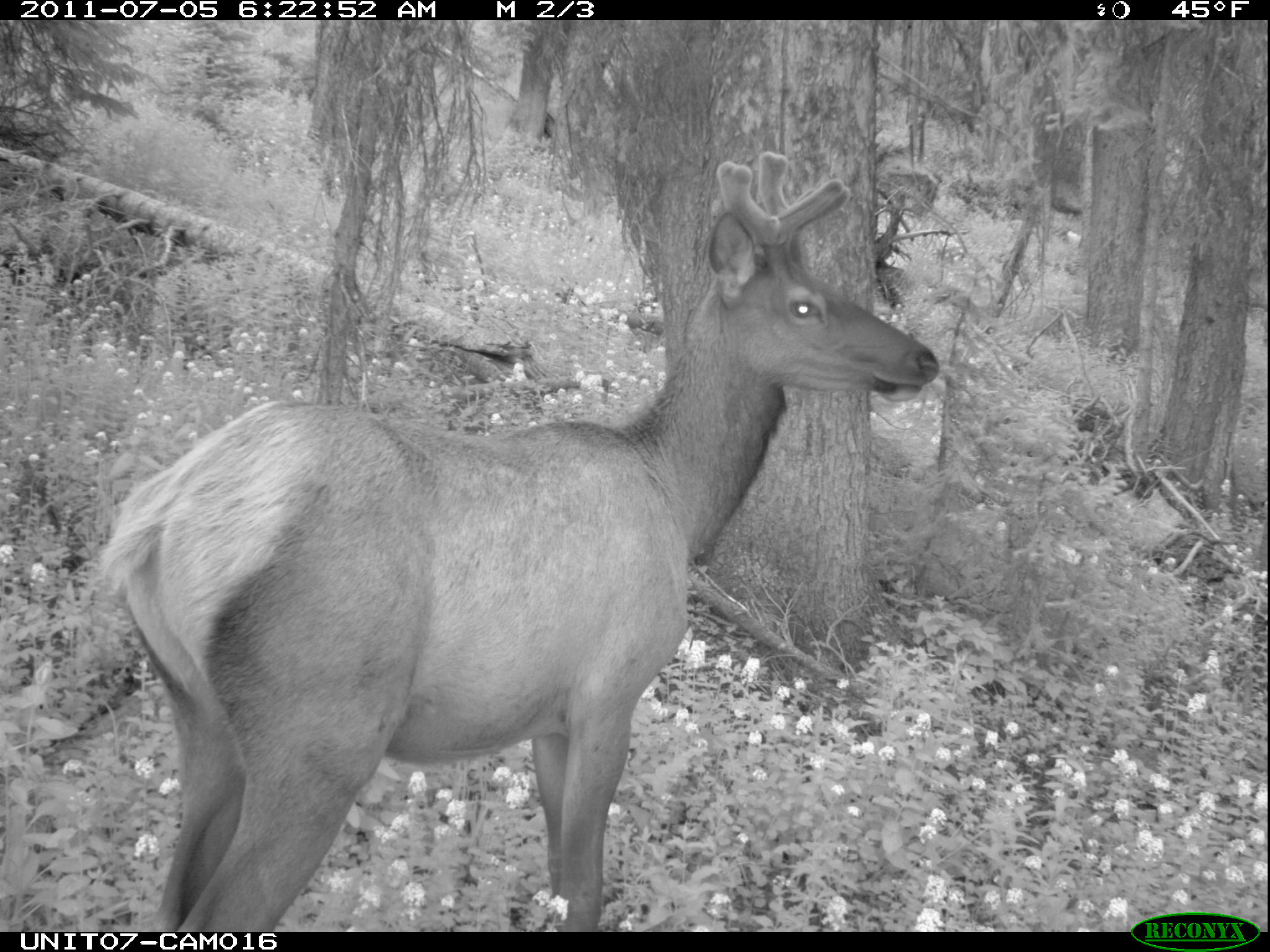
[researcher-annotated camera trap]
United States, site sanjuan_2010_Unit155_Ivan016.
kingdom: Animalia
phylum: Chordata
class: Mammalia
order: Artiodactyla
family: Cervidae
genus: Cervus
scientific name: Cervus elaphus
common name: red deer